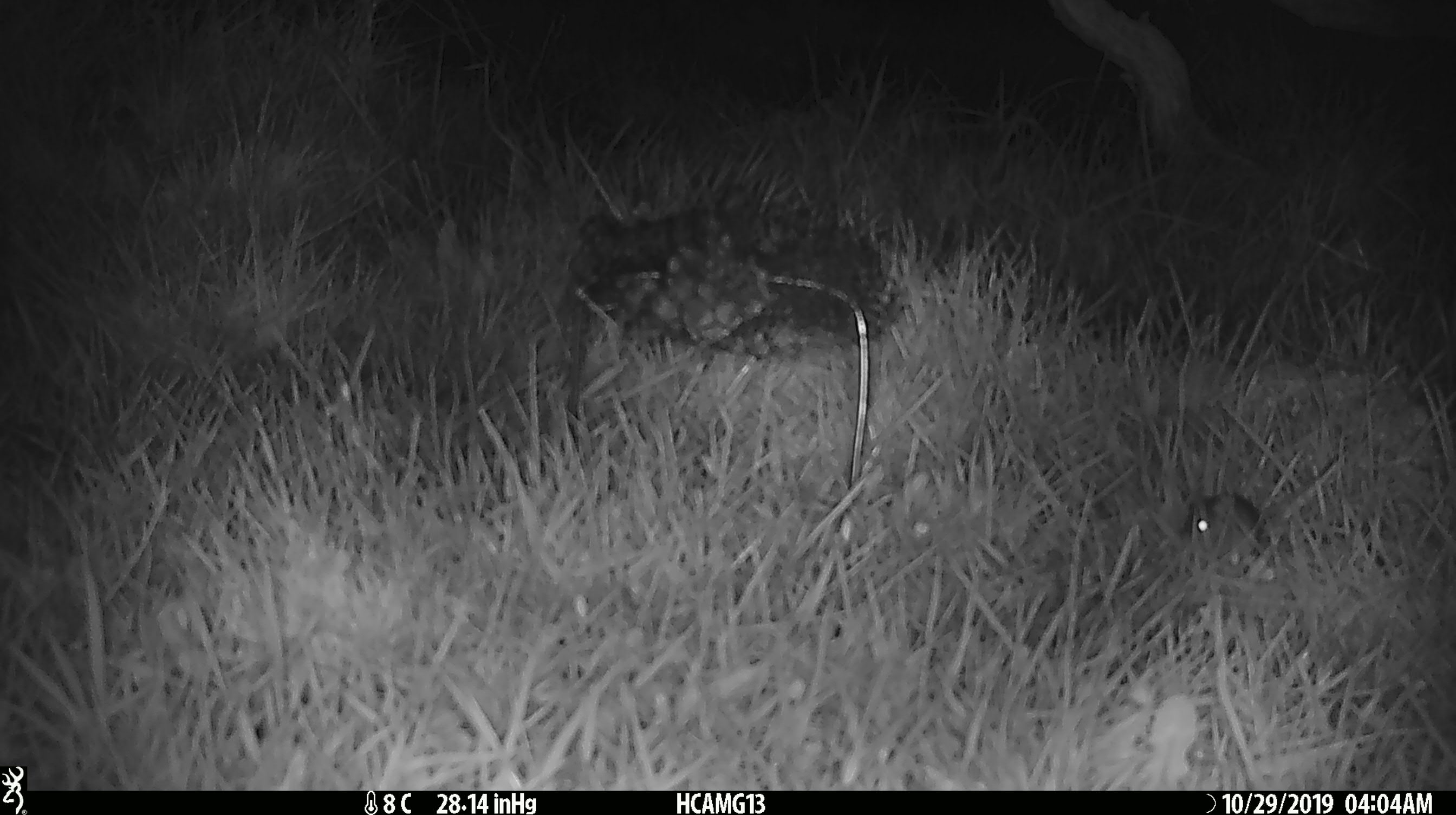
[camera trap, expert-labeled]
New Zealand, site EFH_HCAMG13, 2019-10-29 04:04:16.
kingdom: Animalia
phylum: Chordata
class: Mammalia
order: Rodentia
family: Muridae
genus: Mus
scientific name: Mus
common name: mouse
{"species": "mouse (Mus)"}